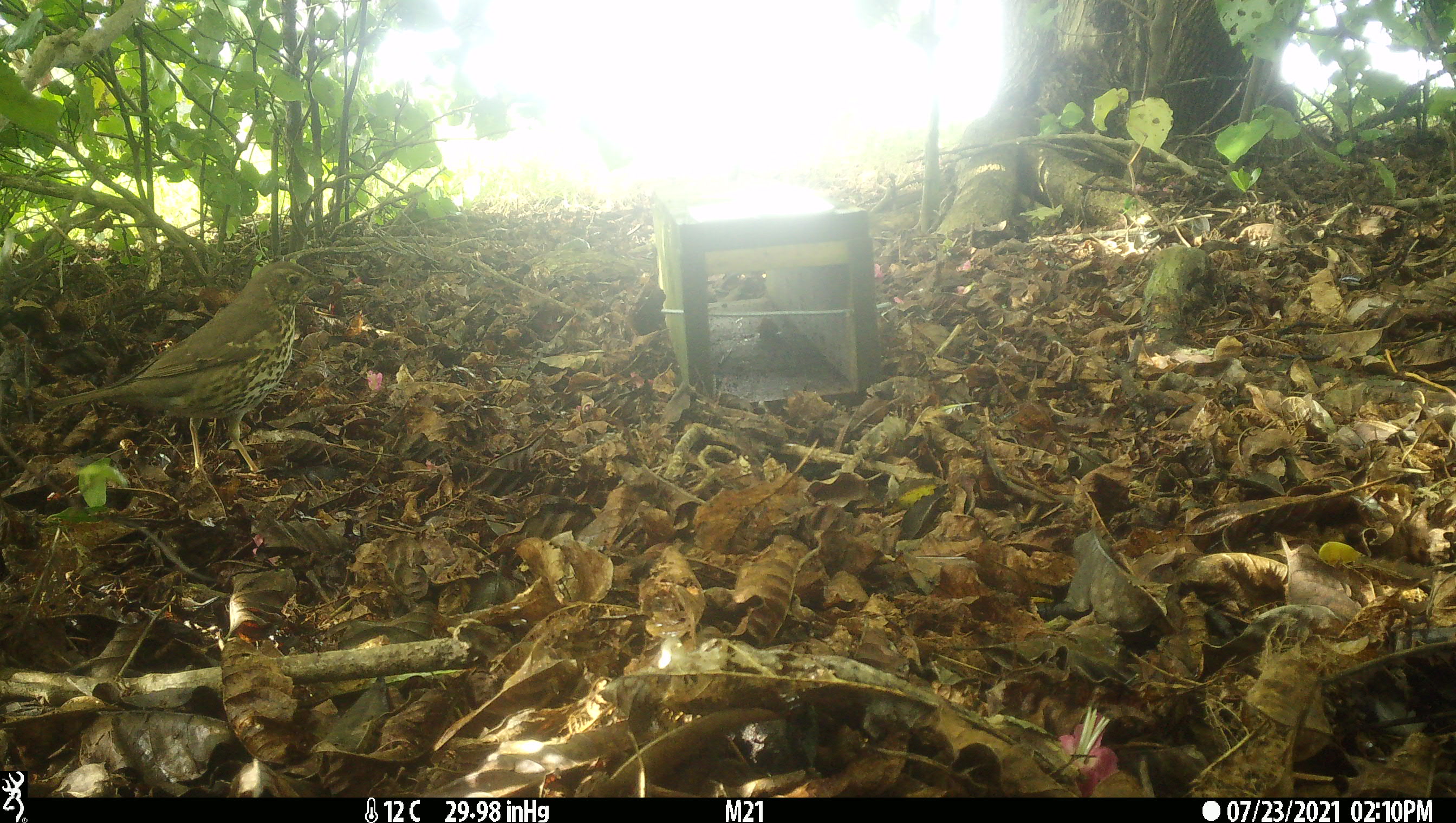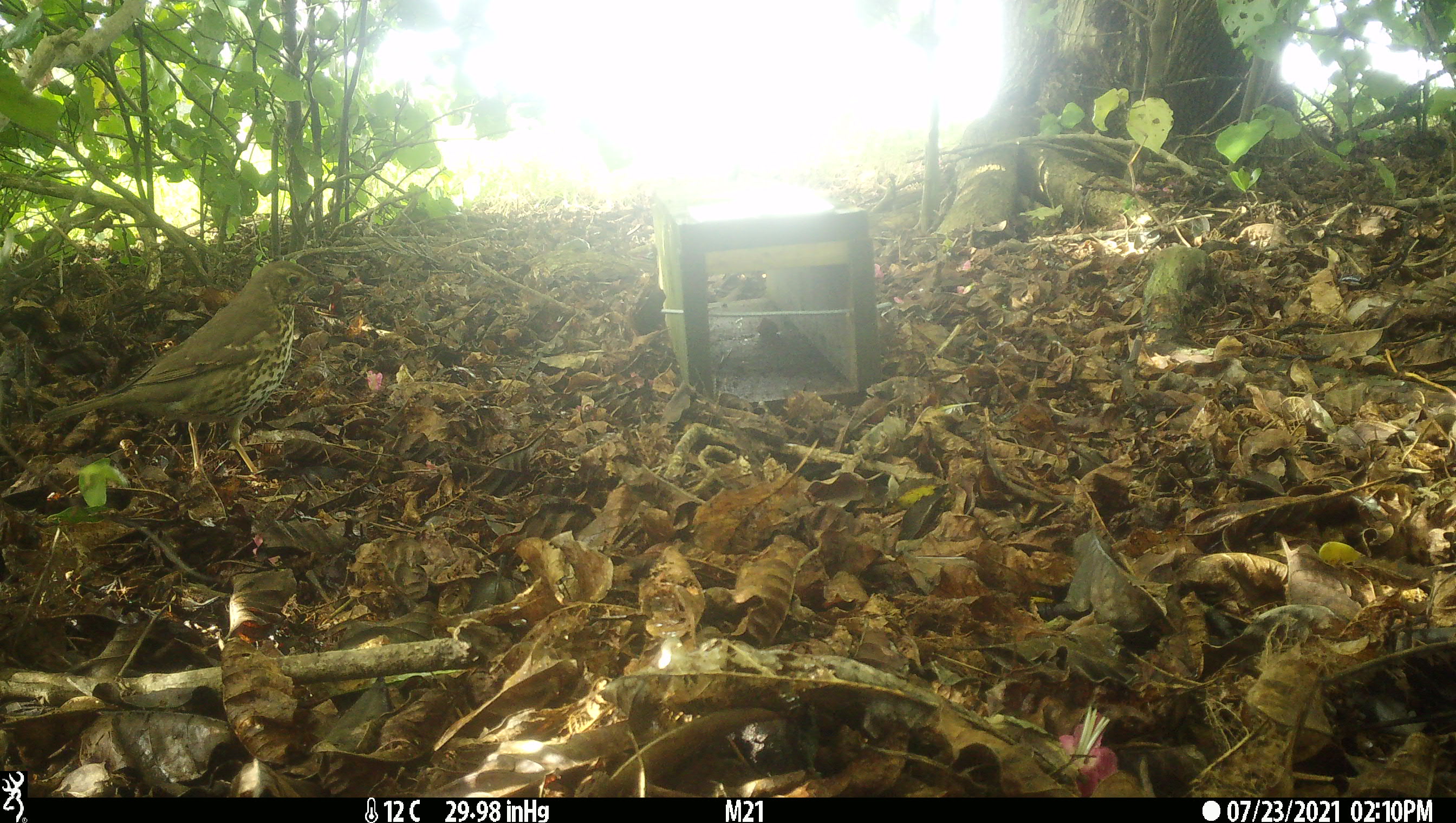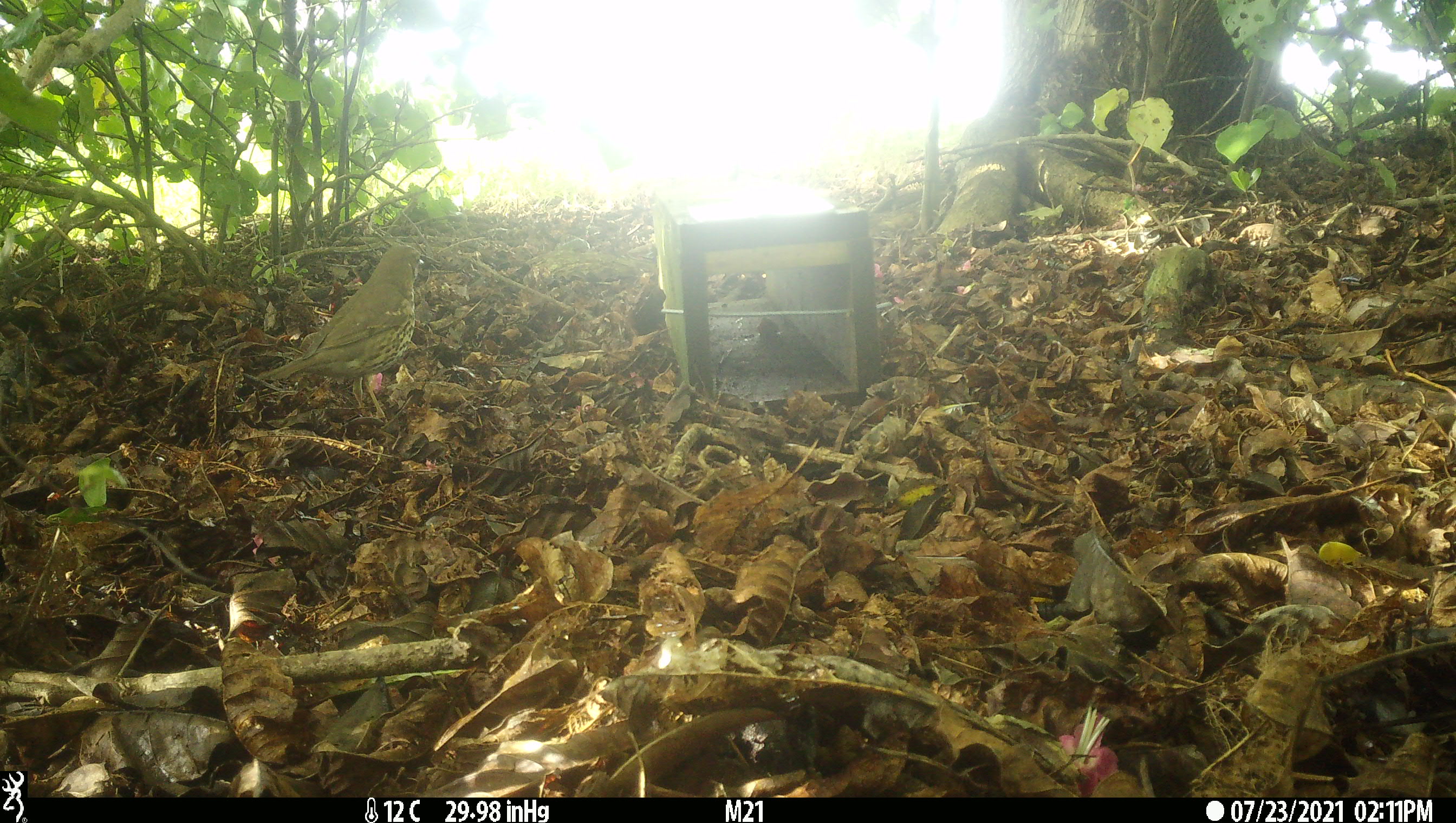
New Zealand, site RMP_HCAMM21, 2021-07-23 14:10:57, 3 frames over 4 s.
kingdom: Animalia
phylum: Chordata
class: Aves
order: Passeriformes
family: Turdidae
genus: Turdus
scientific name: Turdus philomelos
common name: song thrush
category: thrush